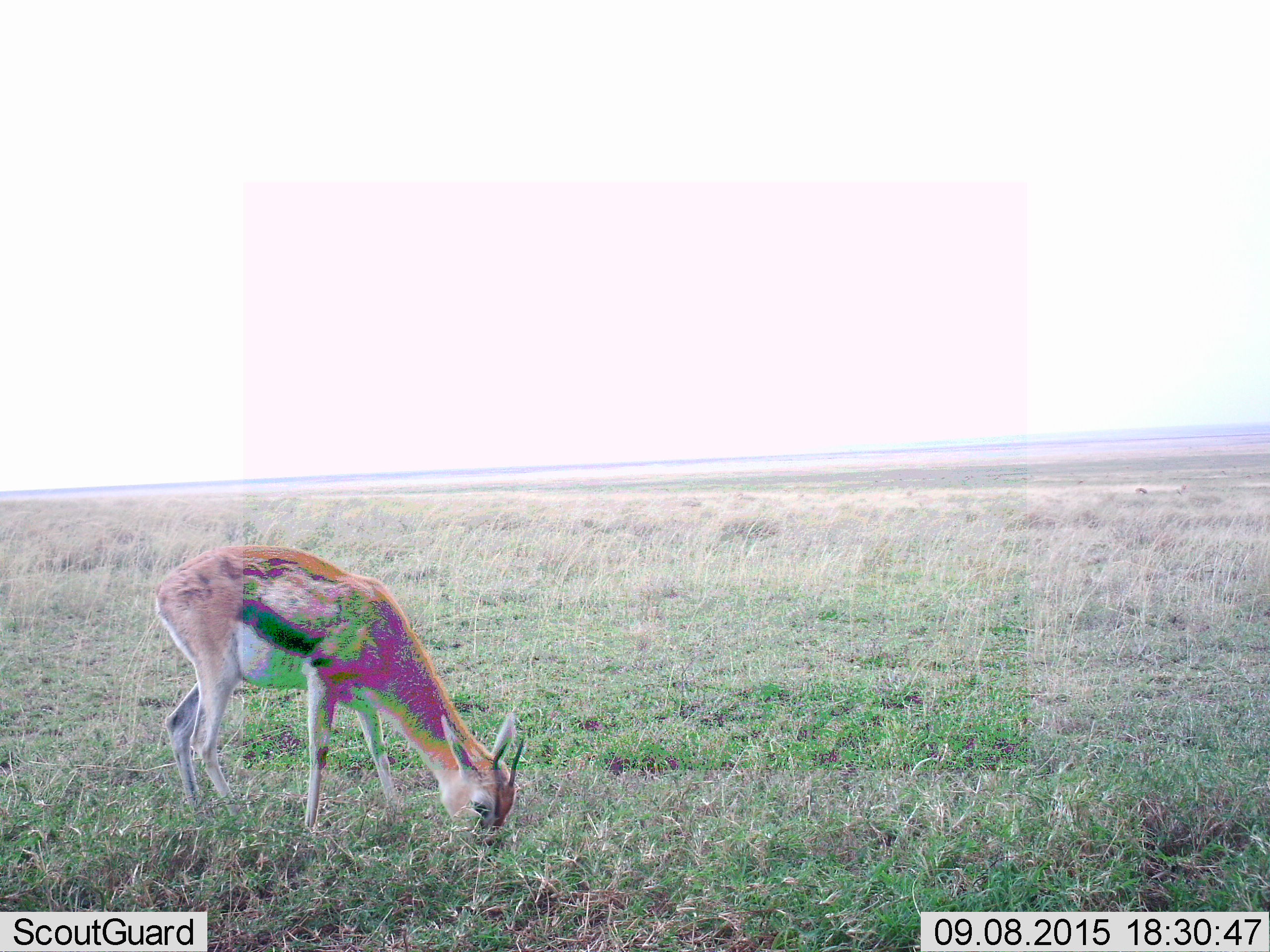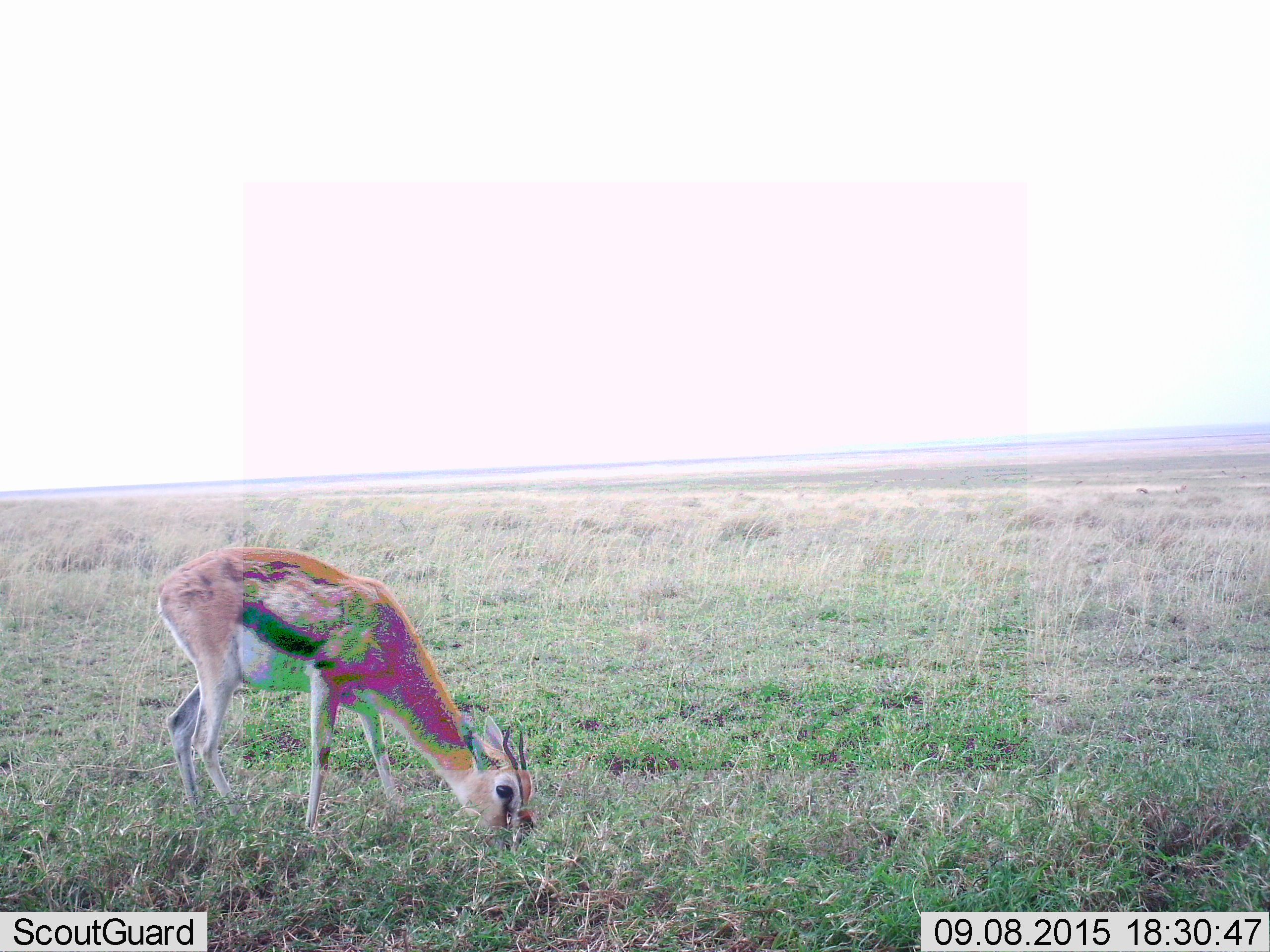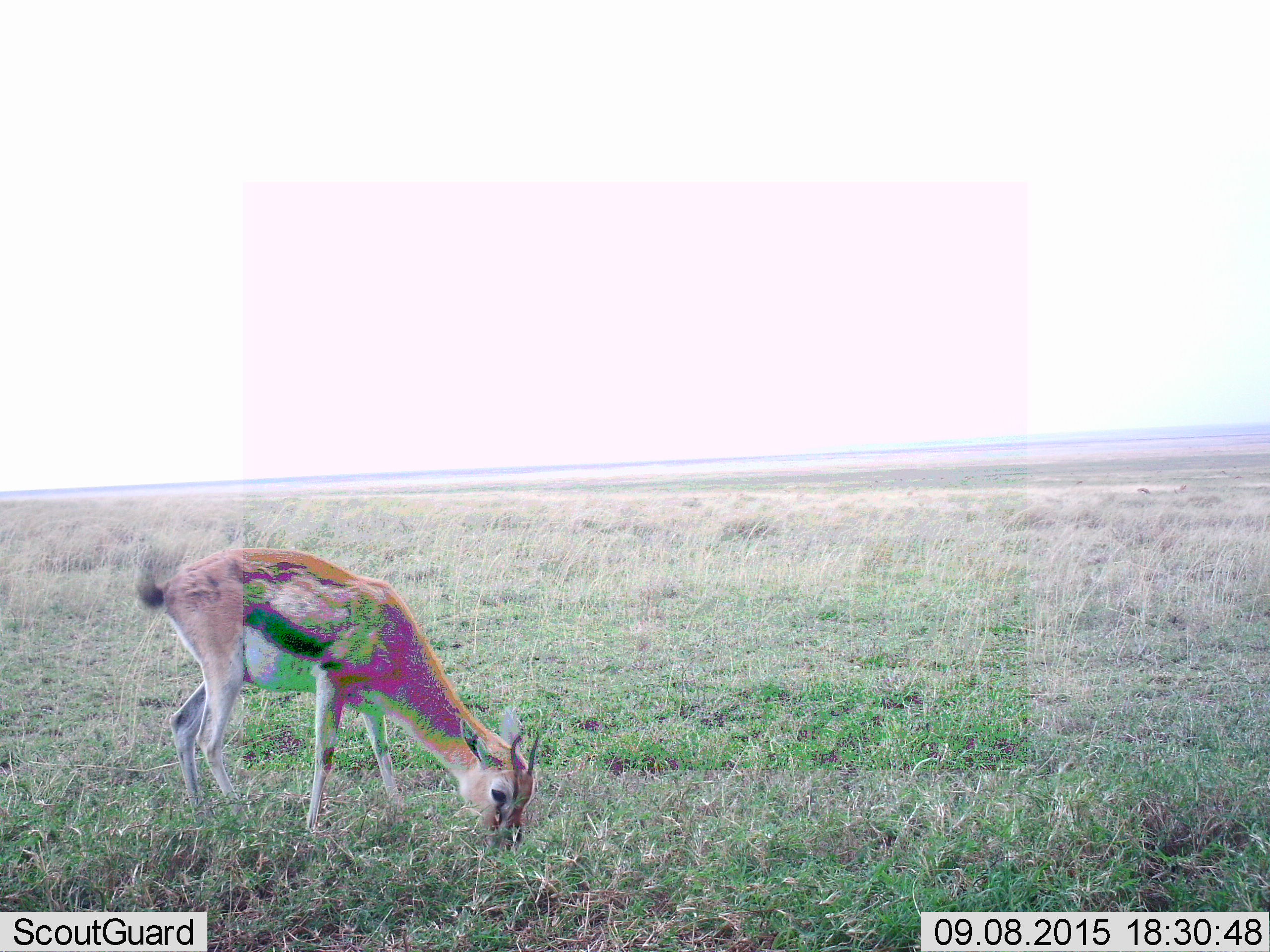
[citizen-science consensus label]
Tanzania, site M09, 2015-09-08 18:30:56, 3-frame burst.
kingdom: Animalia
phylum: Chordata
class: Mammalia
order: Artiodactyla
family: Bovidae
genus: Eudorcas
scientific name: Eudorcas thomsonii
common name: thomson's gazelle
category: gazellethomsons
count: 1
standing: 62%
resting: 0%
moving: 25%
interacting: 0%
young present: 0%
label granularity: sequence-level